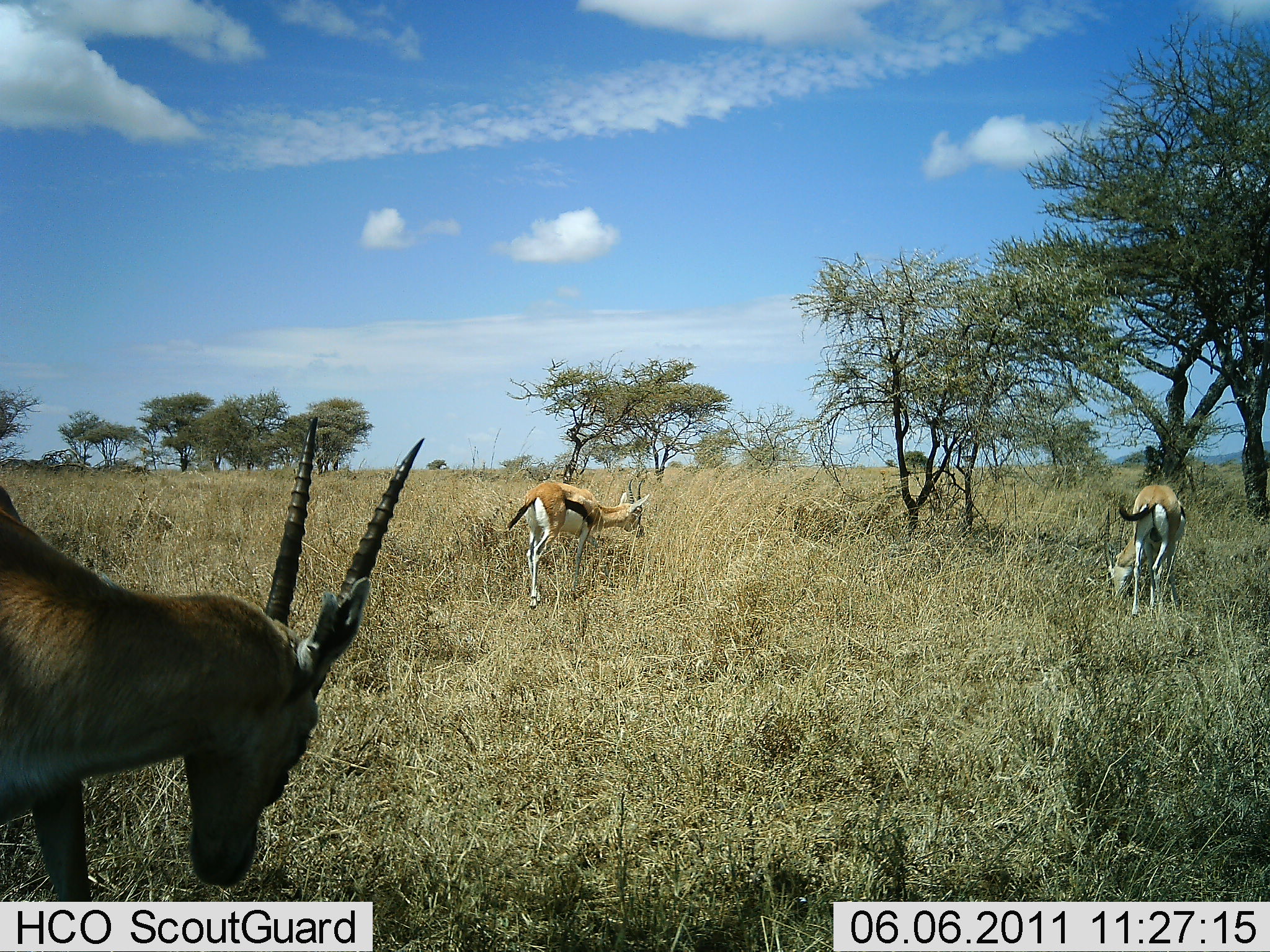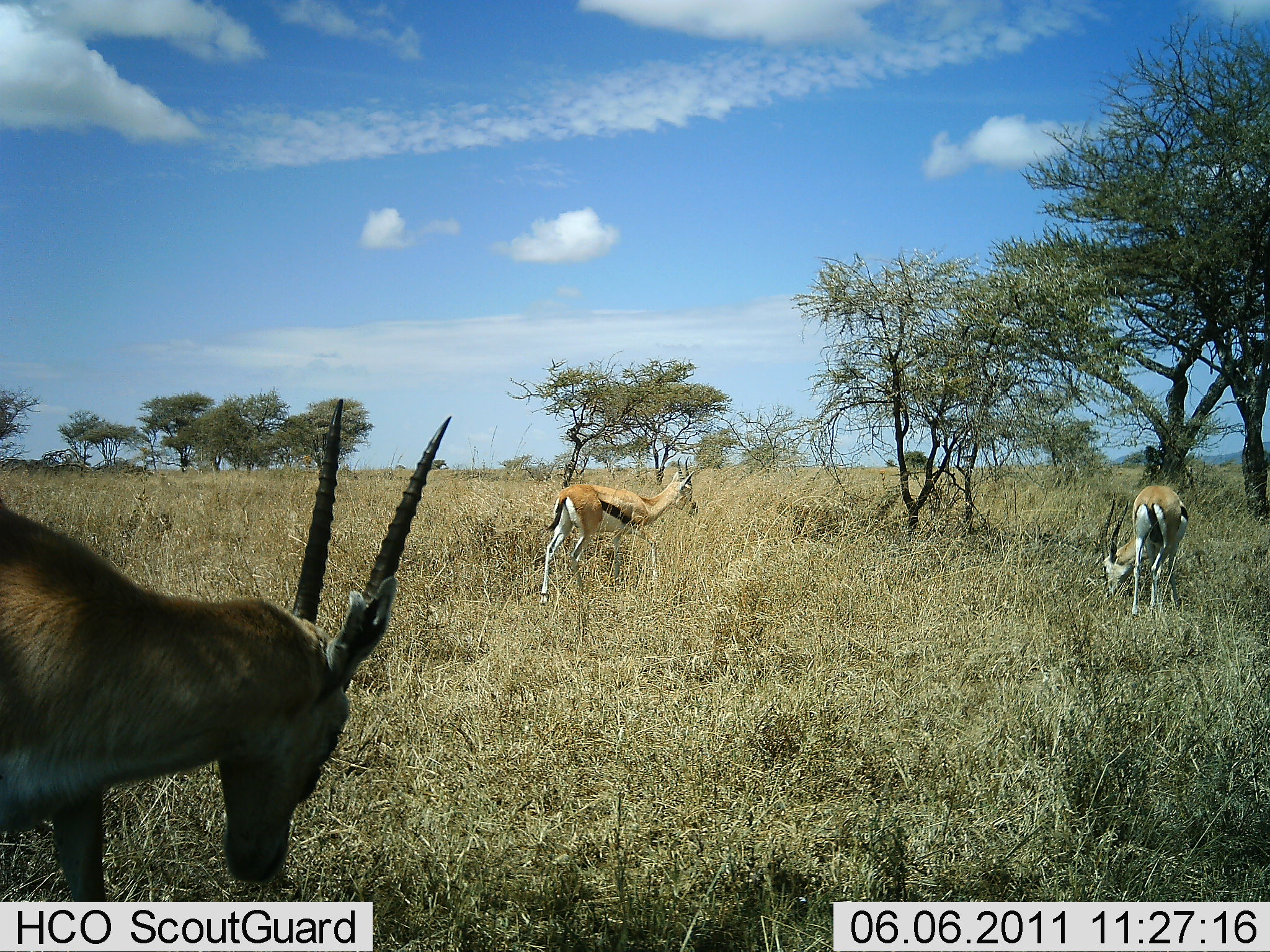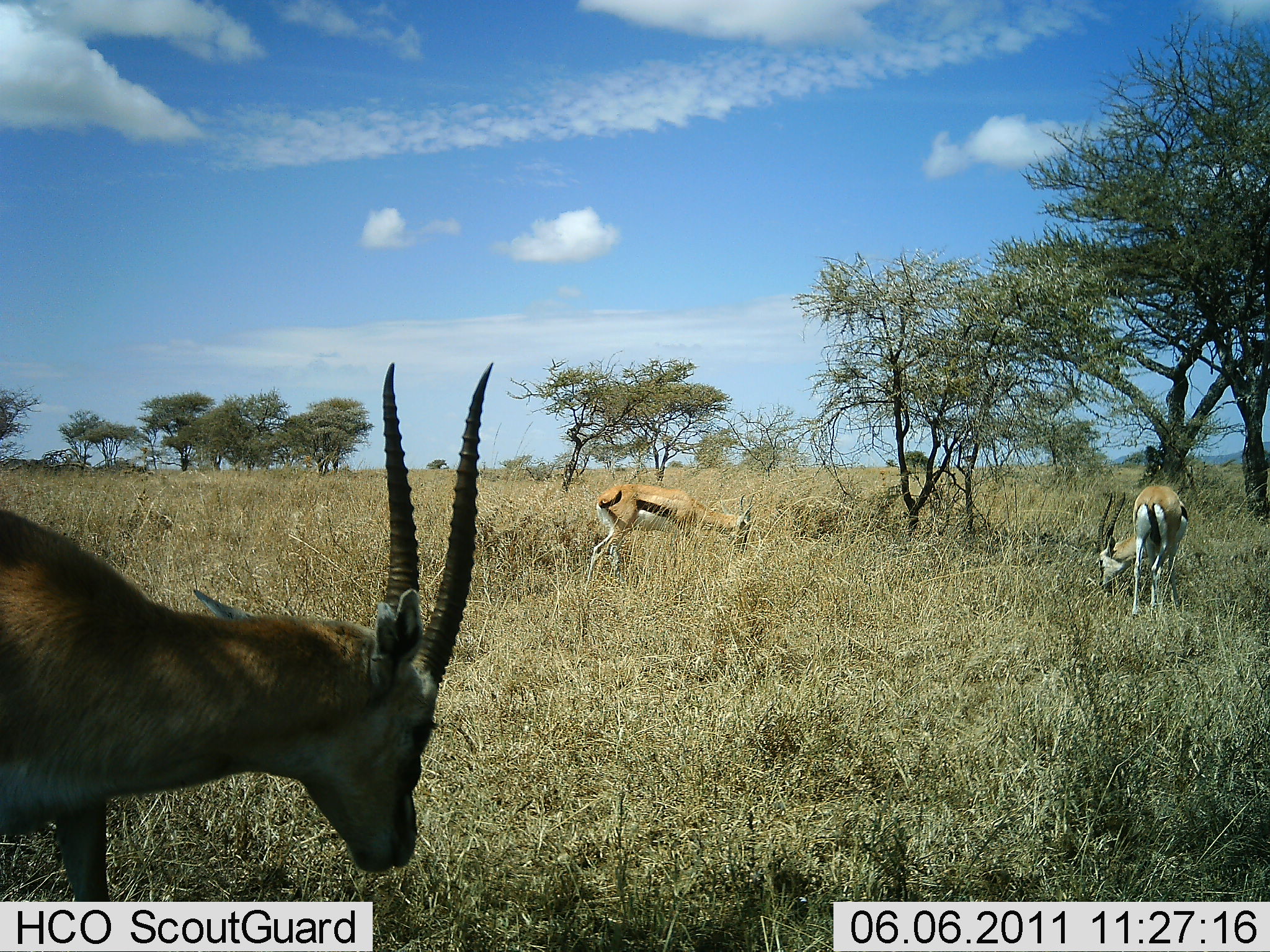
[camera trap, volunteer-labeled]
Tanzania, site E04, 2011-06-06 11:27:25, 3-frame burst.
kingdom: Animalia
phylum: Chordata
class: Mammalia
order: Artiodactyla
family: Bovidae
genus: Eudorcas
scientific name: Eudorcas thomsonii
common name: thomson's gazelle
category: gazellethomsons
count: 3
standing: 8%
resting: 0%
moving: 31%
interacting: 0%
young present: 0%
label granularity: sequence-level